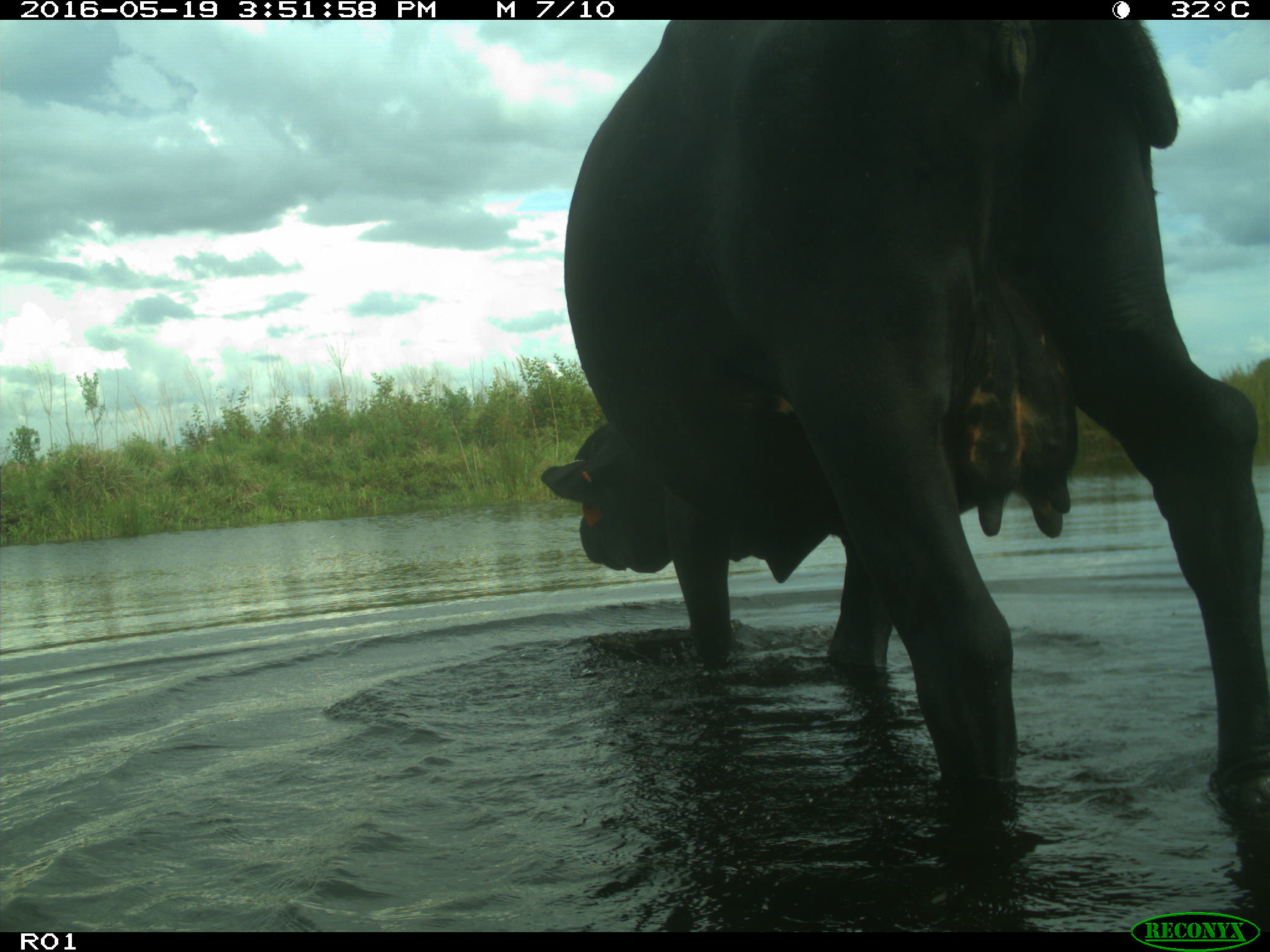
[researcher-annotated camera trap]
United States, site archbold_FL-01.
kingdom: Animalia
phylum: Chordata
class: Mammalia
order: Artiodactyla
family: Bovidae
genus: Bos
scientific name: Bos taurus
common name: domestic cow